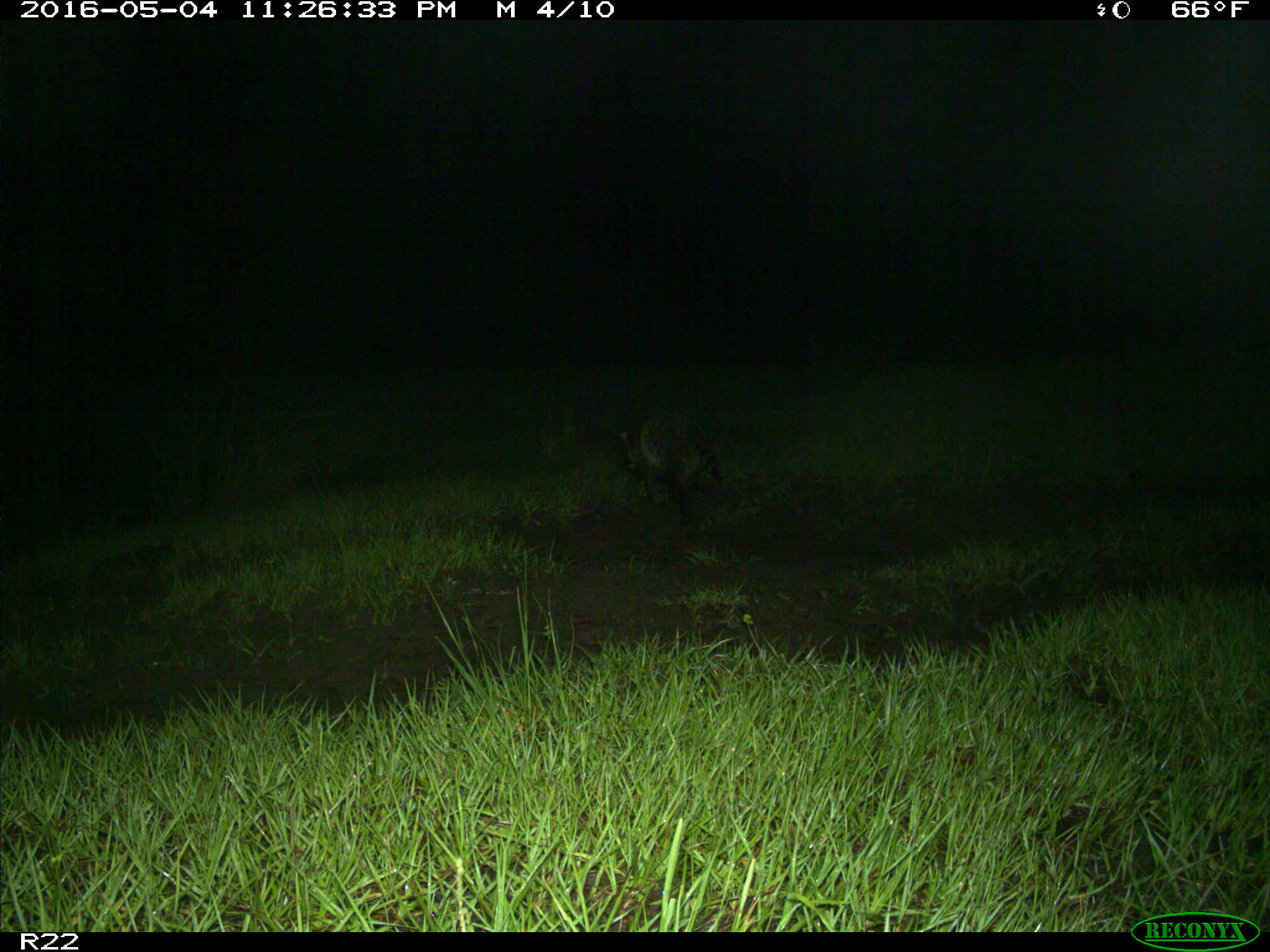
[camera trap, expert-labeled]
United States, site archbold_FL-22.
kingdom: Animalia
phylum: Chordata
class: Mammalia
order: Carnivora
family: Procyonidae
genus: Procyon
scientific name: Procyon lotor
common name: common raccoon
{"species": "Procyon lotor (common raccoon)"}